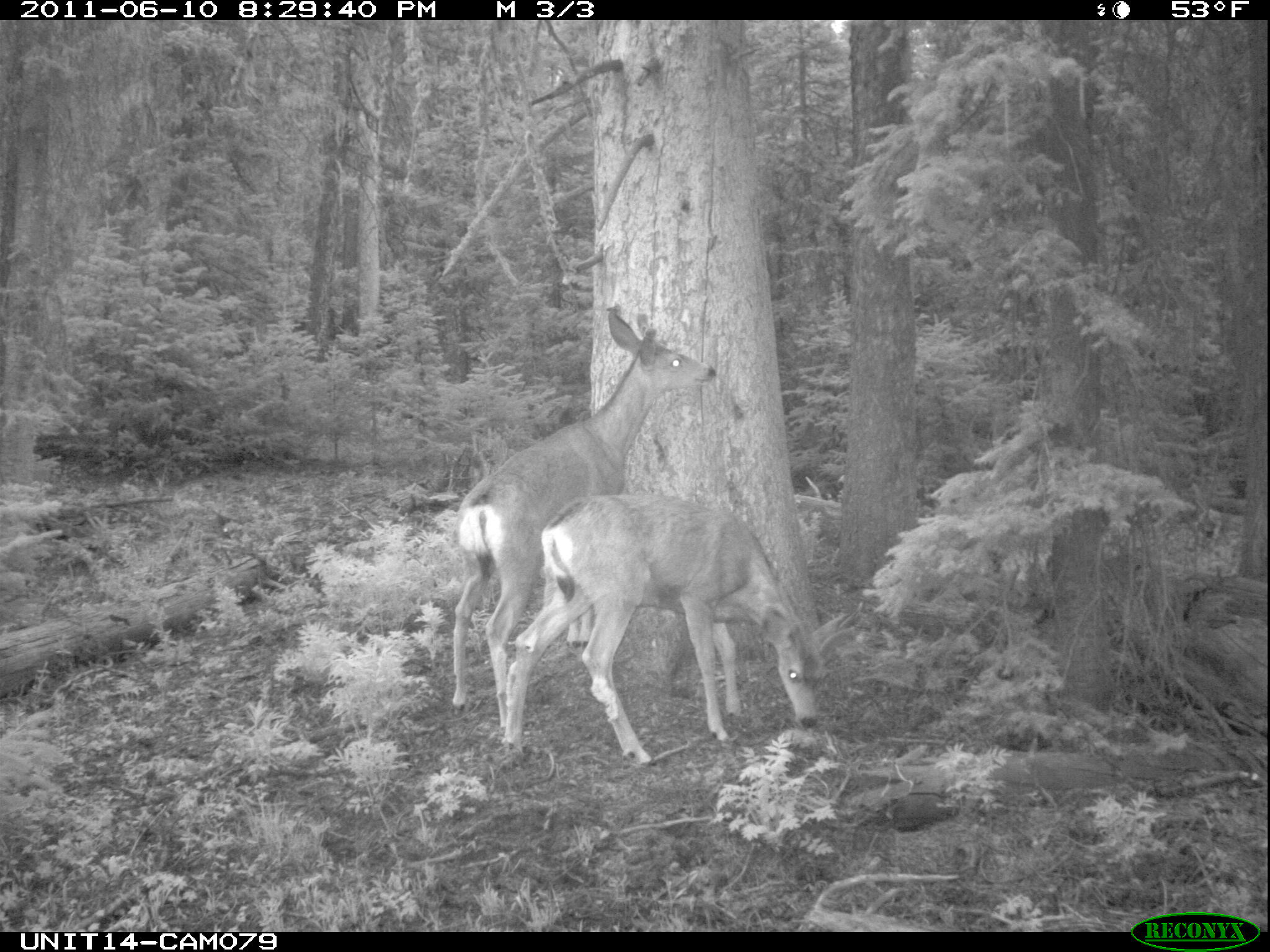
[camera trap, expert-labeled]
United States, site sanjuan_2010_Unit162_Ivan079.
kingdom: Animalia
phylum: Chordata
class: Mammalia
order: Artiodactyla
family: Cervidae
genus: Odocoileus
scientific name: Odocoileus hemionus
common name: mule deer